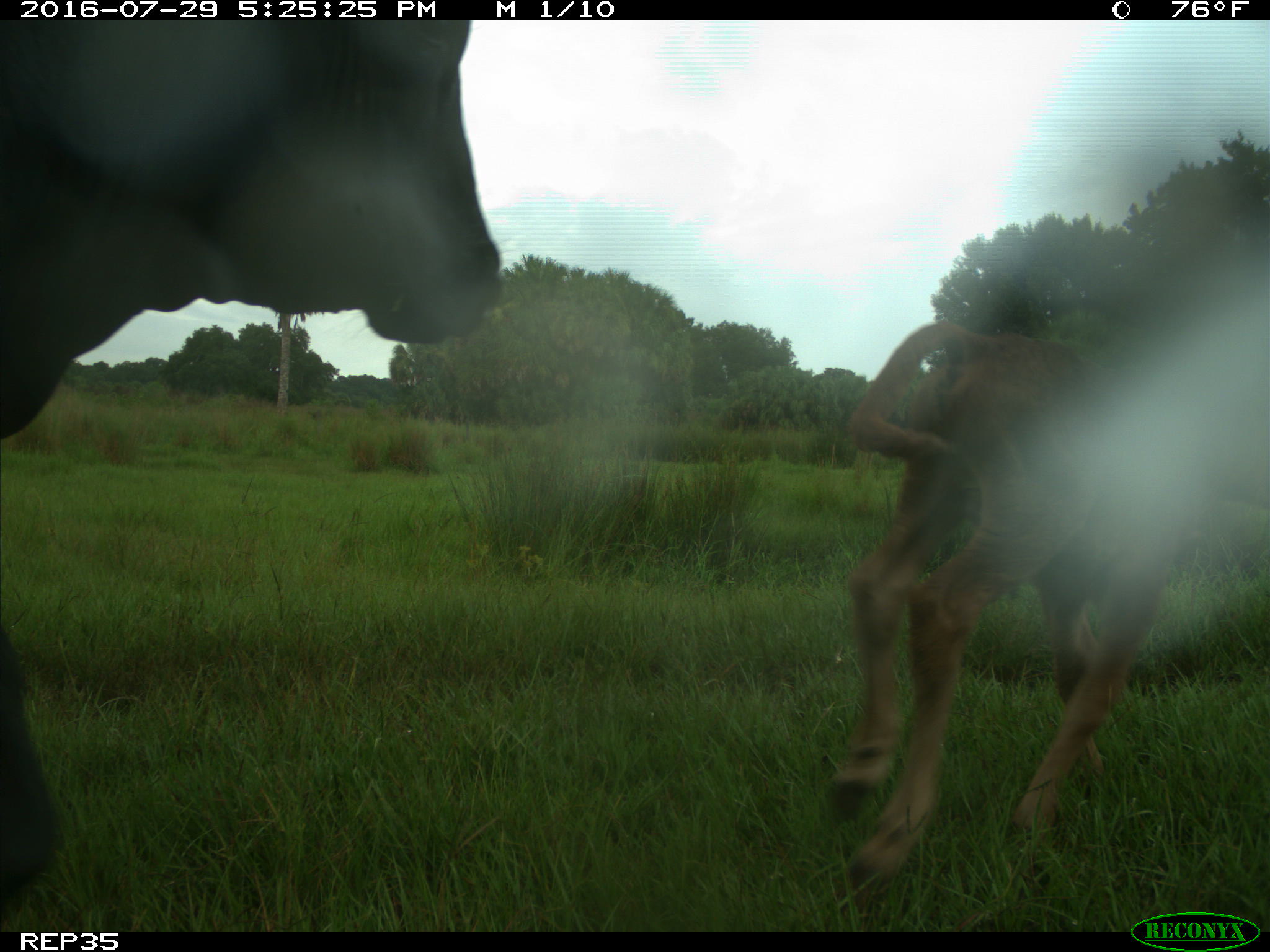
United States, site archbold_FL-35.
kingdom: Animalia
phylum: Chordata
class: Mammalia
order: Artiodactyla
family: Bovidae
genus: Bos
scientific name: Bos taurus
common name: domestic cow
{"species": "Bos taurus (domestic cow)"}